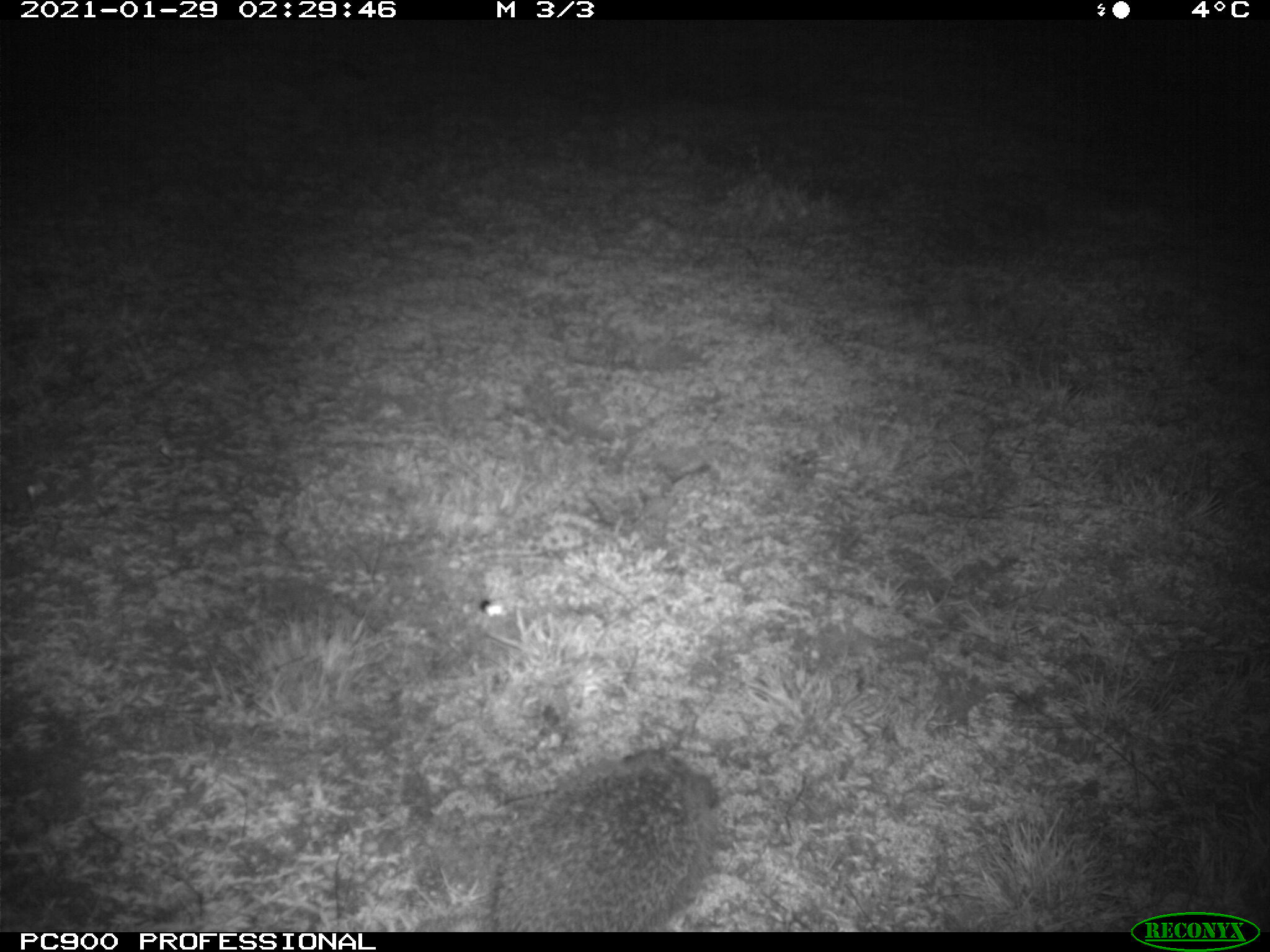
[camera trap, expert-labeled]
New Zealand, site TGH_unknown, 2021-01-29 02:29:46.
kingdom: Animalia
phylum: Chordata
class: Mammalia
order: Eulipotyphla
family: Erinaceidae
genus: Erinaceus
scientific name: Erinaceus europaeus europaeus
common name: european hedgehog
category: hedgehog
Hedgehog (european hedgehog) (Erinaceus europaeus europaeus).